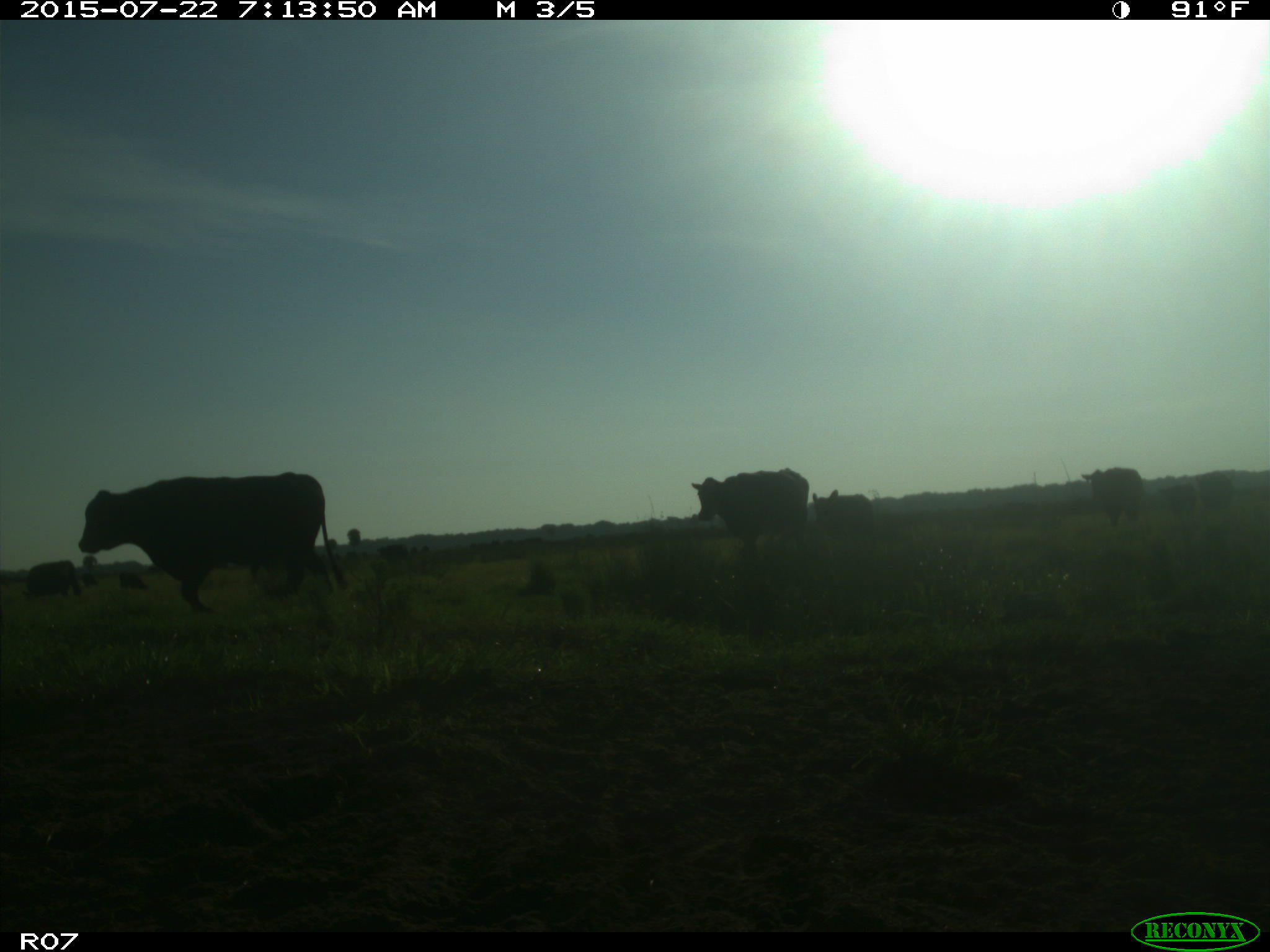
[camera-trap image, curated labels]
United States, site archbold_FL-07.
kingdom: Animalia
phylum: Chordata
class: Mammalia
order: Artiodactyla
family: Cervidae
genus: Odocoileus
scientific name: Odocoileus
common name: deer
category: unidentified deer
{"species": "unidentified deer (deer) (Odocoileus)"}